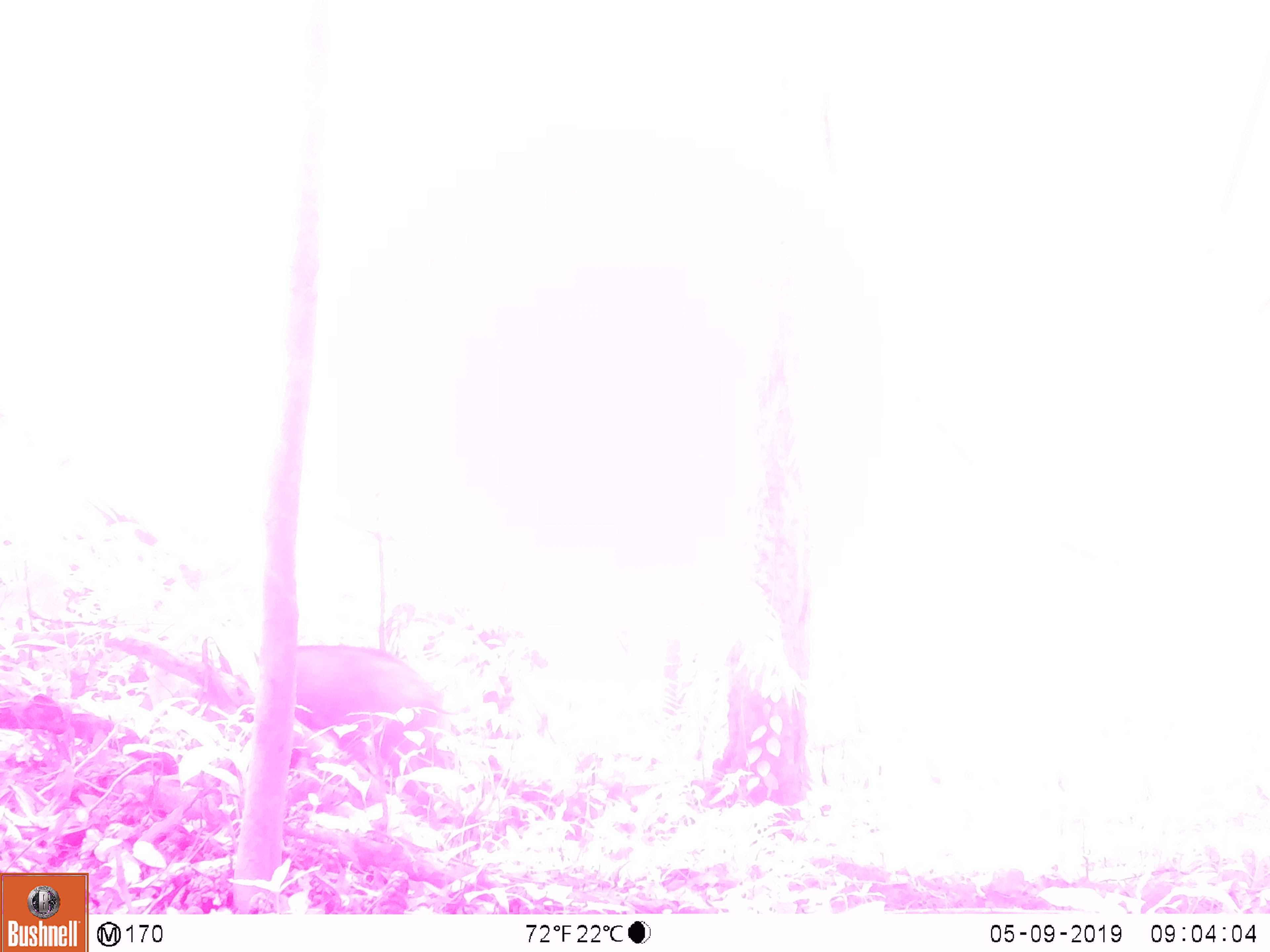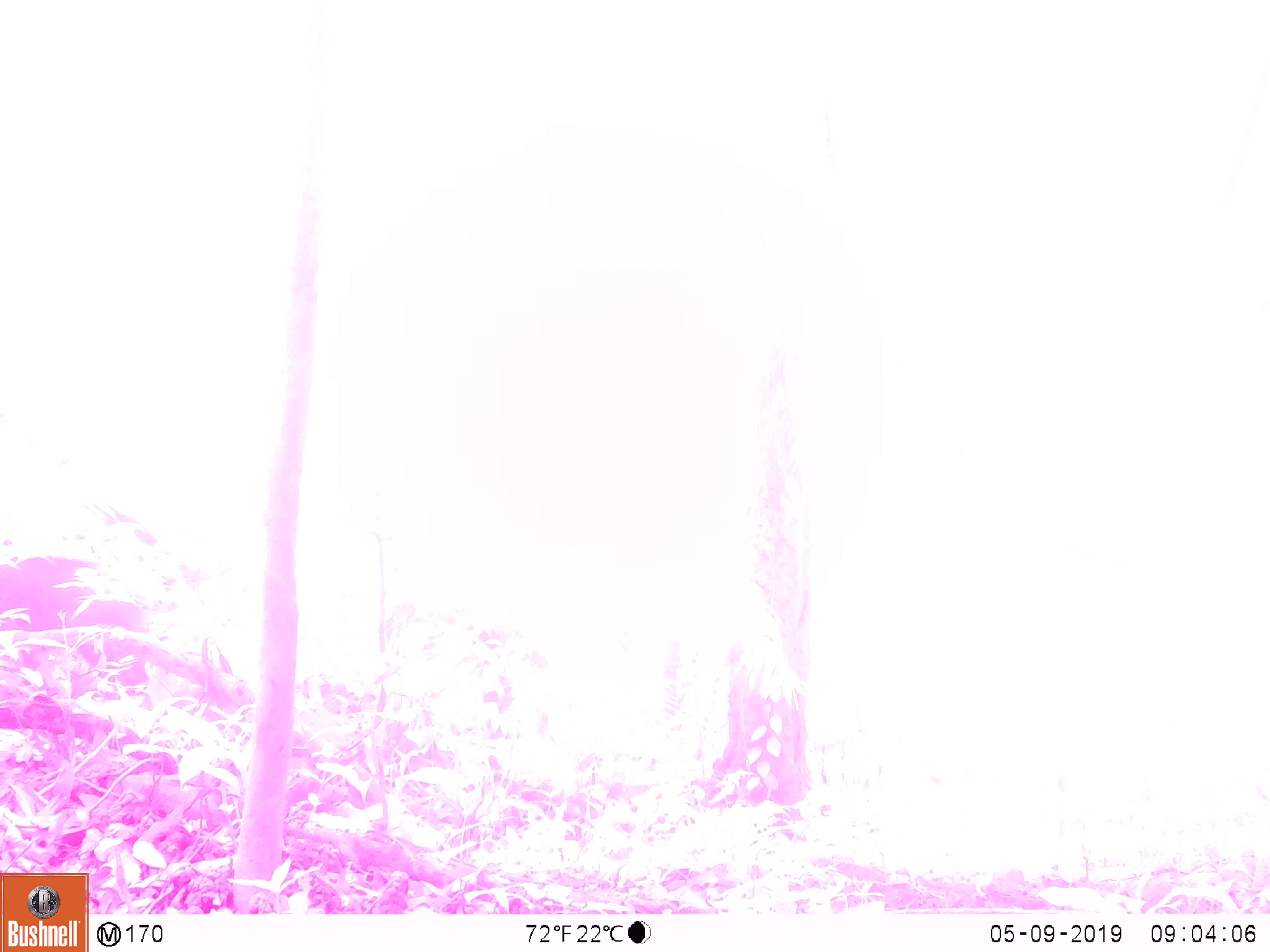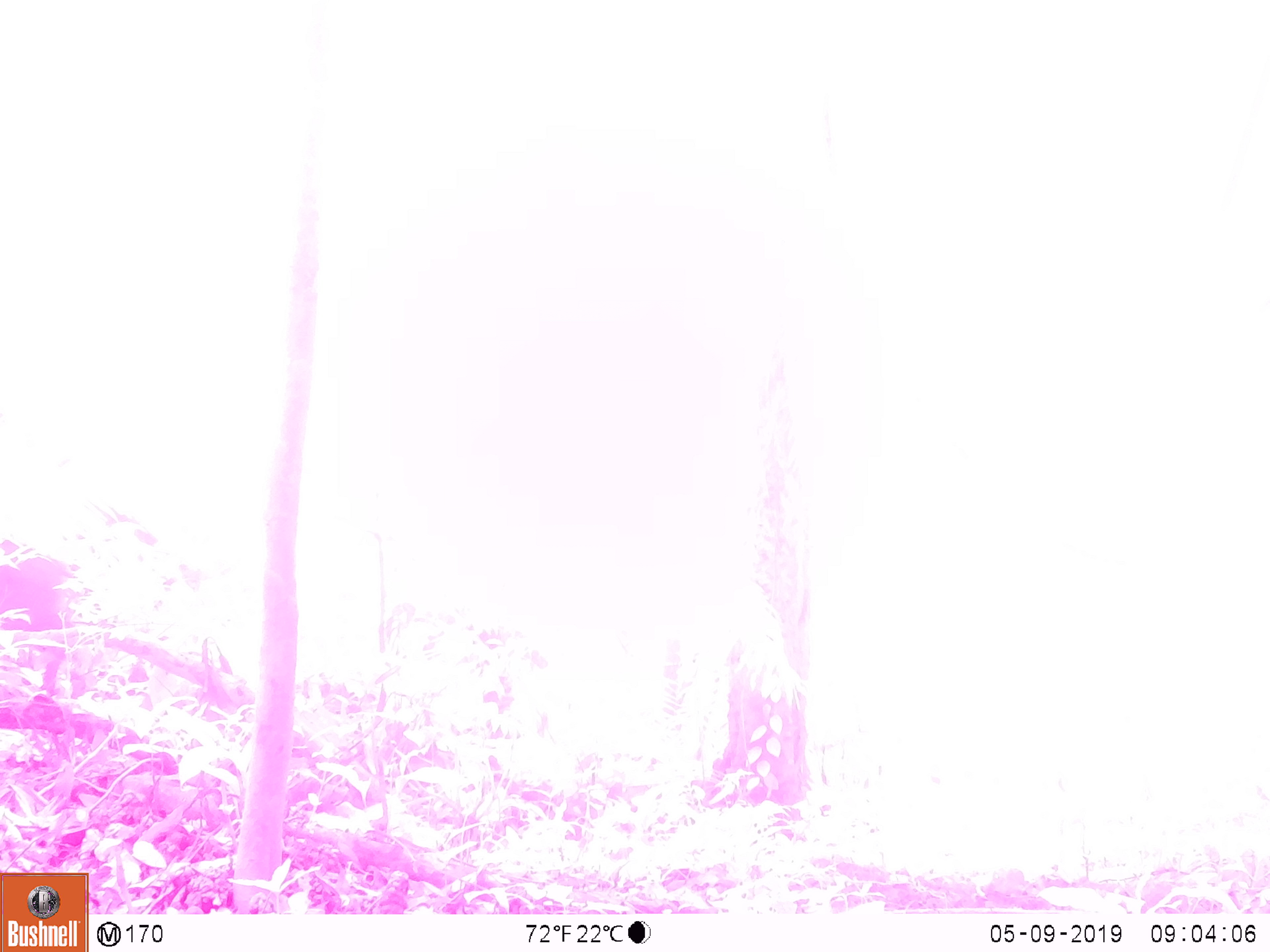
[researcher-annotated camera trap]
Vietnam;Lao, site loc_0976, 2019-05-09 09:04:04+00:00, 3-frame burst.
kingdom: Animalia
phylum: Chordata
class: Mammalia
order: Artiodactyla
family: Suidae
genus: Sus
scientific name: Sus scrofa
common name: eurasian wild pig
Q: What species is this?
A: Eurasian wild pig (Sus scrofa).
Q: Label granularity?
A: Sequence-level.